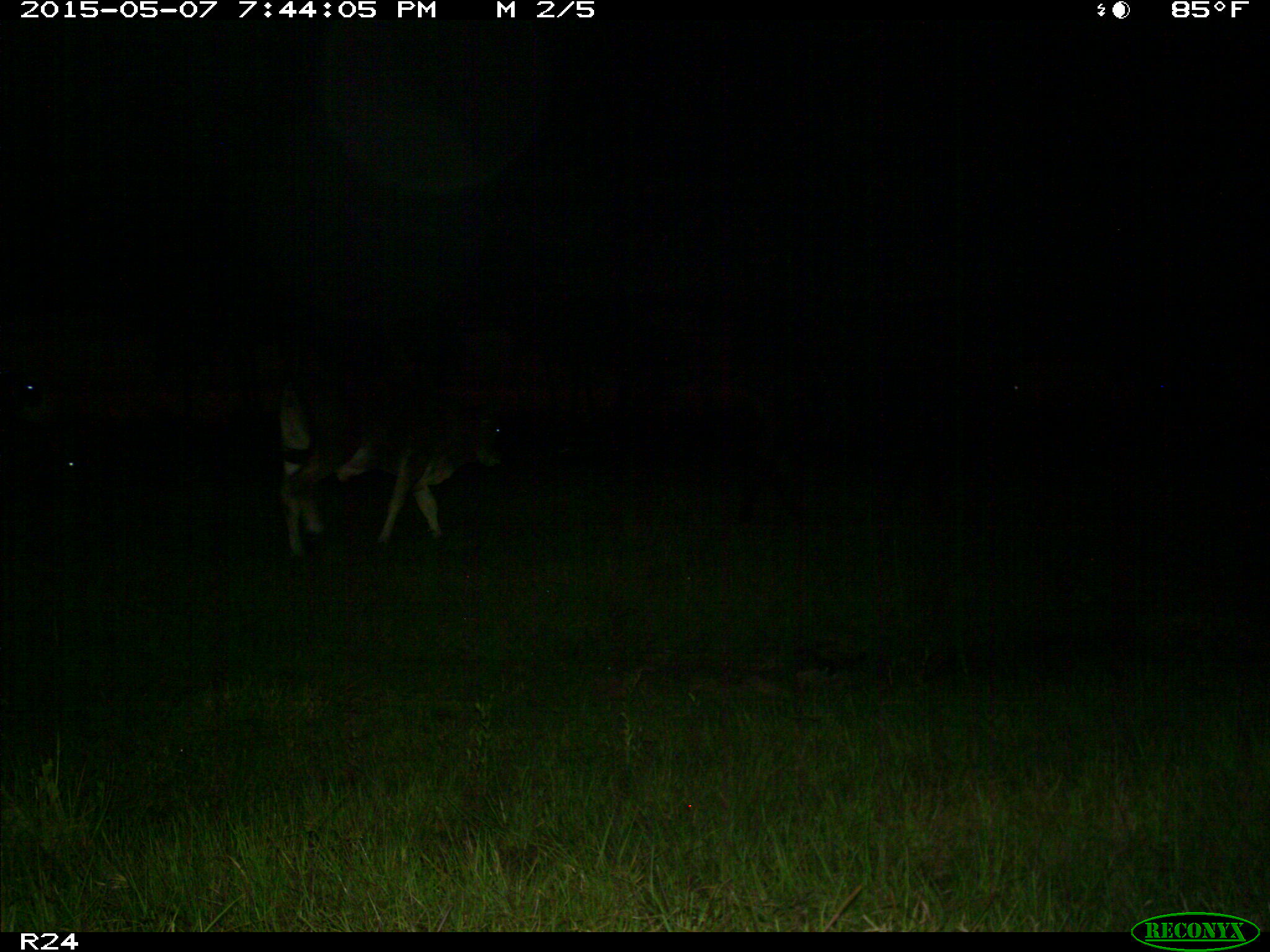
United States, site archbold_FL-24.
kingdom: Animalia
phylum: Chordata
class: Mammalia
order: Artiodactyla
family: Bovidae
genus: Bos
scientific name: Bos taurus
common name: domestic cow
Bos taurus (domestic cow).